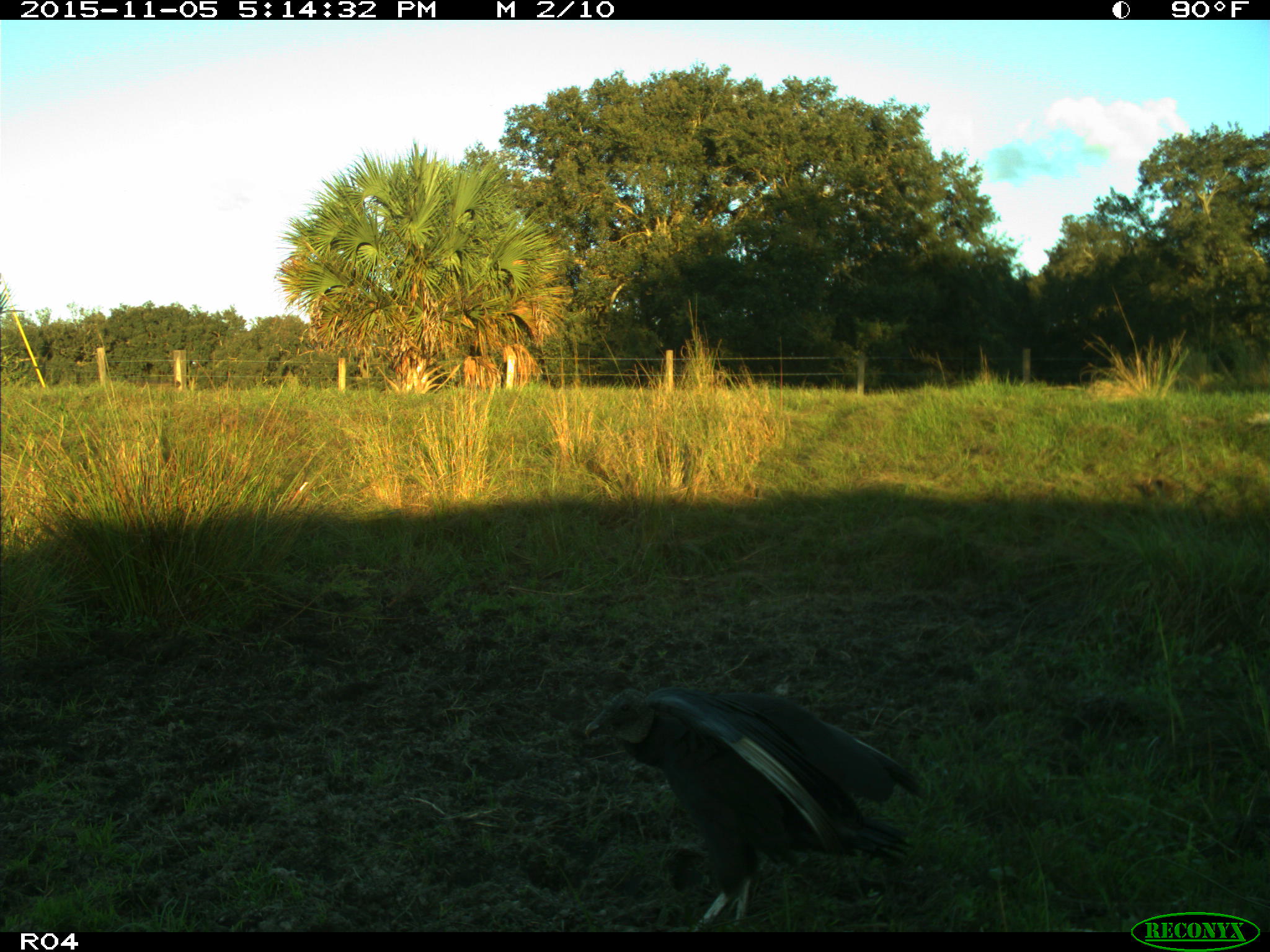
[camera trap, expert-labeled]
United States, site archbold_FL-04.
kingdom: Animalia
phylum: Chordata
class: Aves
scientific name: Aves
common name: birds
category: unidentified bird